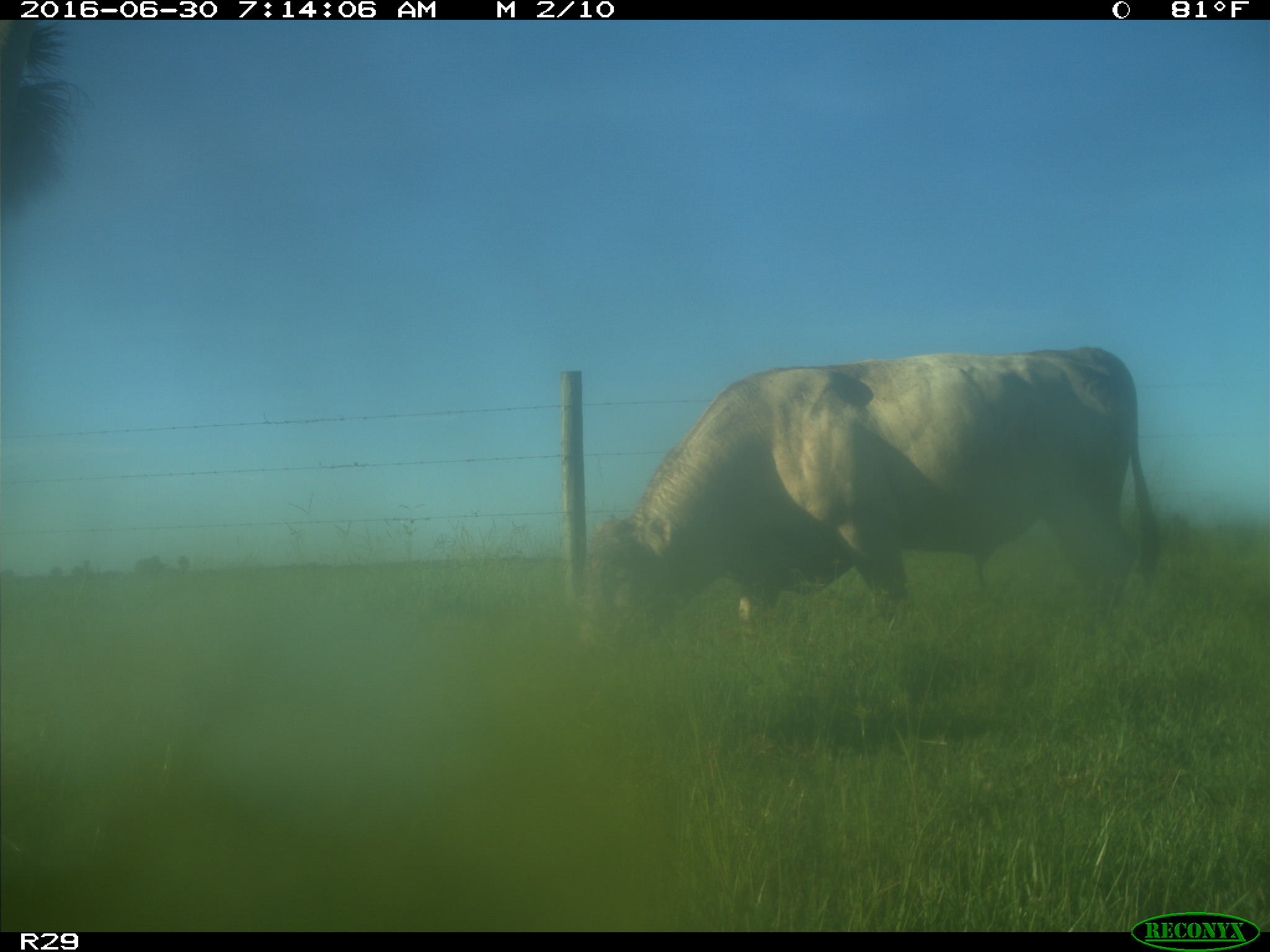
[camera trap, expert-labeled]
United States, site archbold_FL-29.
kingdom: Animalia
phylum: Chordata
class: Mammalia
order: Artiodactyla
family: Bovidae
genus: Bos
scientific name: Bos taurus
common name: domestic cow